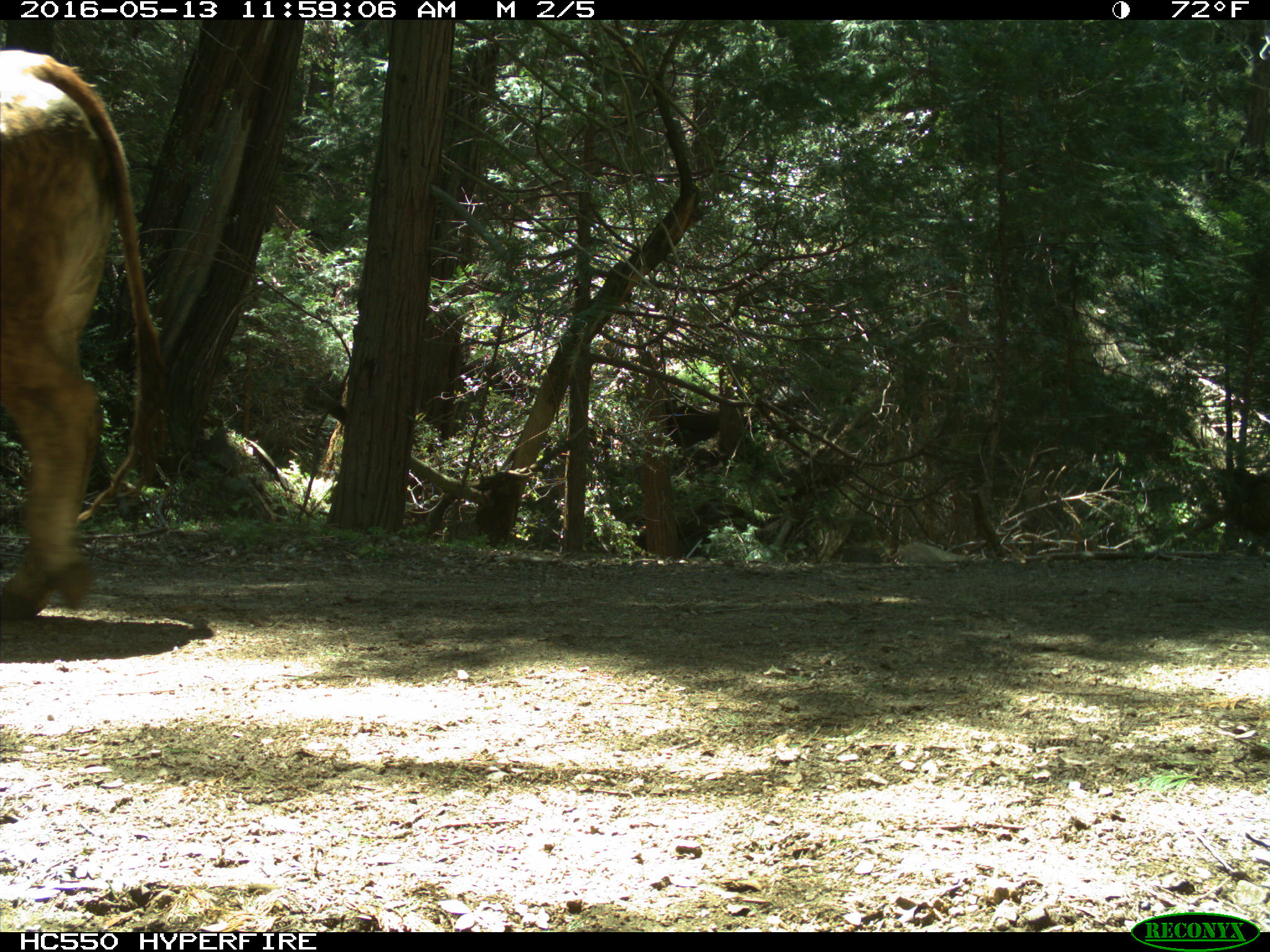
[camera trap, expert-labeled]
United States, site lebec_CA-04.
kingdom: Animalia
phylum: Chordata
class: Mammalia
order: Artiodactyla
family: Bovidae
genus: Bos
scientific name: Bos taurus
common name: domestic cow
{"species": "Bos taurus (domestic cow)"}